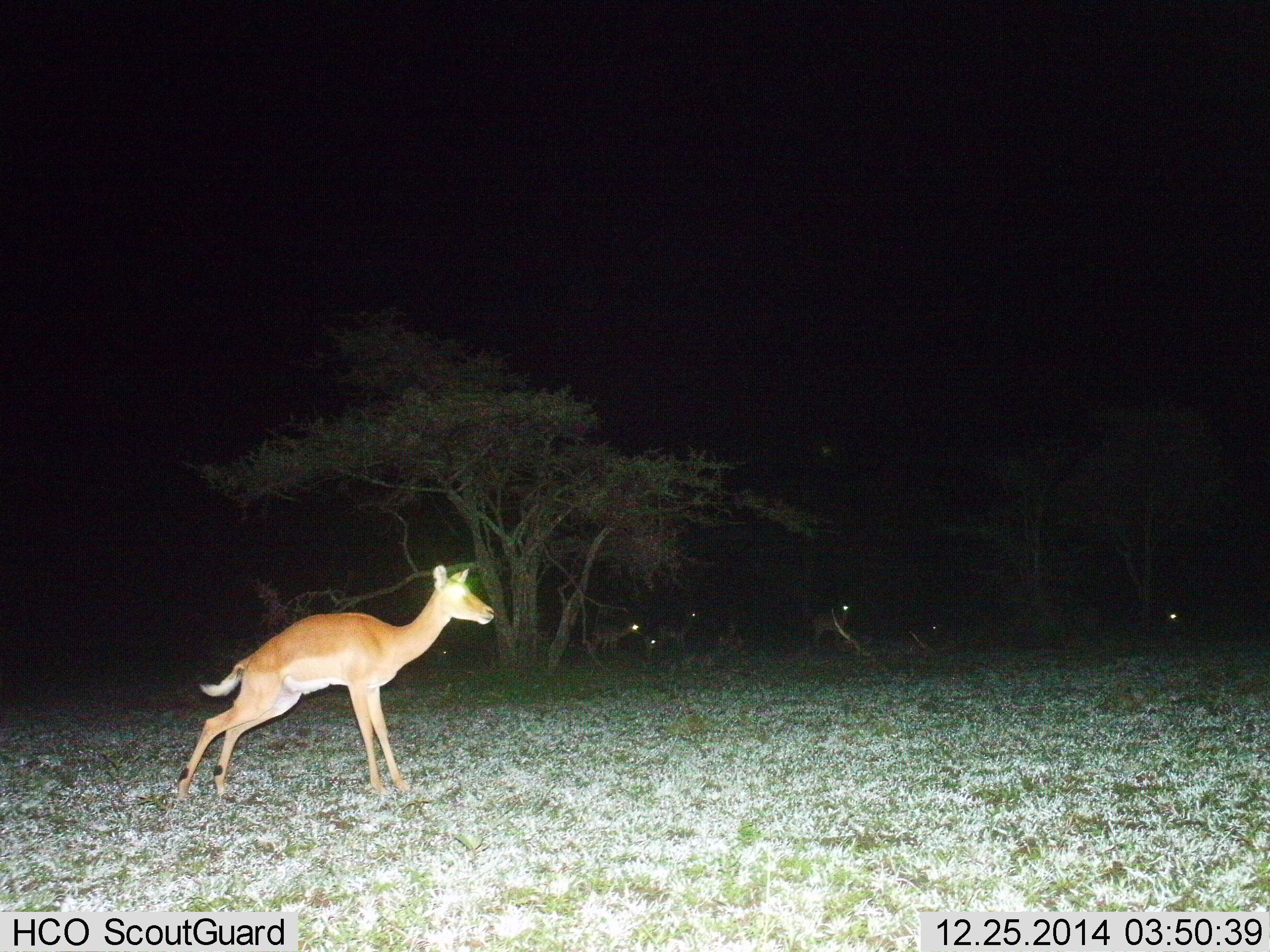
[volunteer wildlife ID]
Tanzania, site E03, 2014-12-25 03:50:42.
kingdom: Animalia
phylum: Chordata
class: Mammalia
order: Artiodactyla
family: Bovidae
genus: Aepyceros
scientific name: Aepyceros melampus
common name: impala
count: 6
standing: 50%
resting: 20%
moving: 50%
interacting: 0%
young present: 10%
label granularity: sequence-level